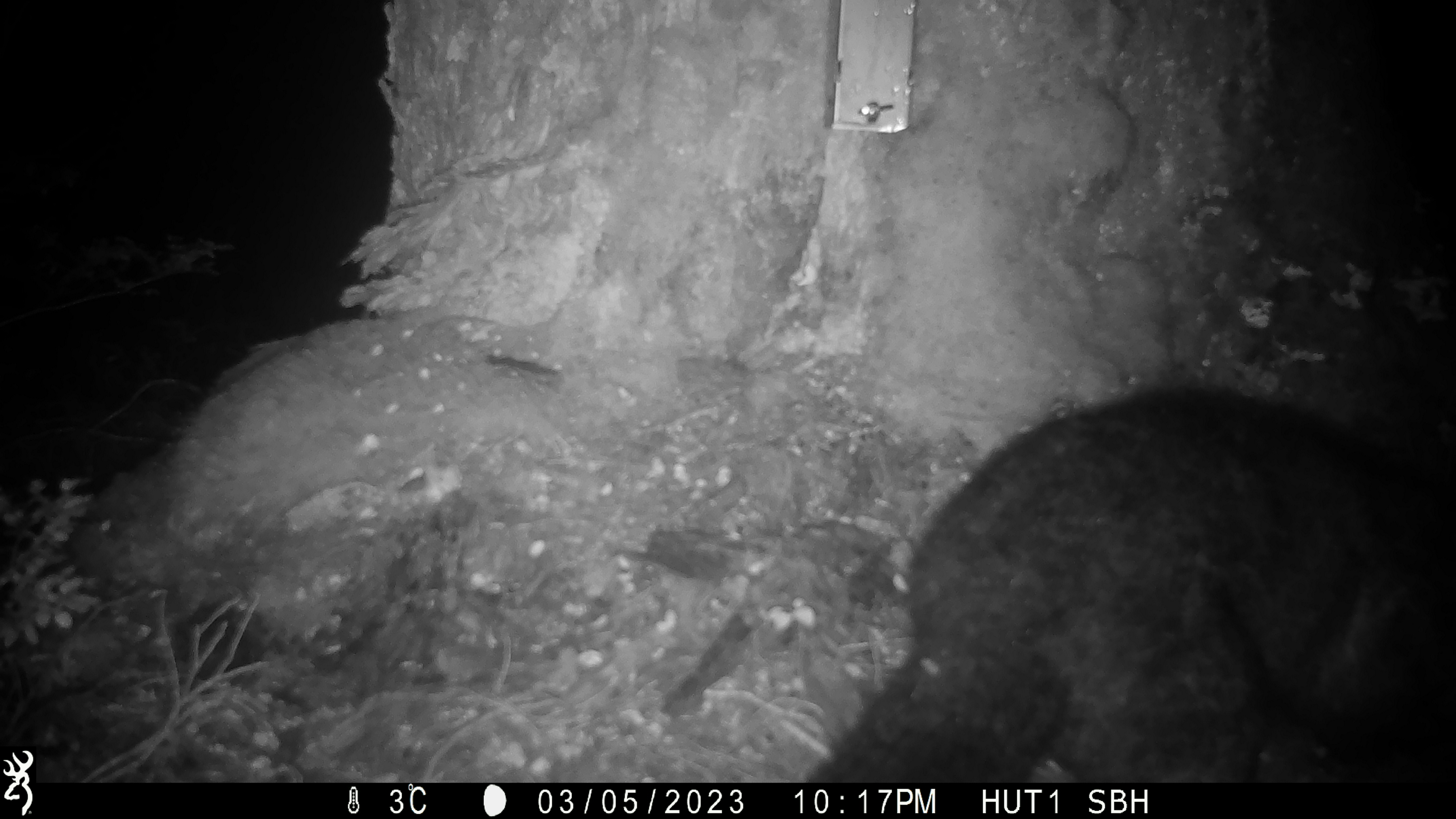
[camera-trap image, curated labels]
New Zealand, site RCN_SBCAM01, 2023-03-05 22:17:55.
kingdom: Animalia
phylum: Chordata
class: Mammalia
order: Diprotodontia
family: Phalangeridae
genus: Trichosurus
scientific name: Trichosurus vulpecula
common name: common brushtail possum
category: possum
Possum (common brushtail possum) (Trichosurus vulpecula).